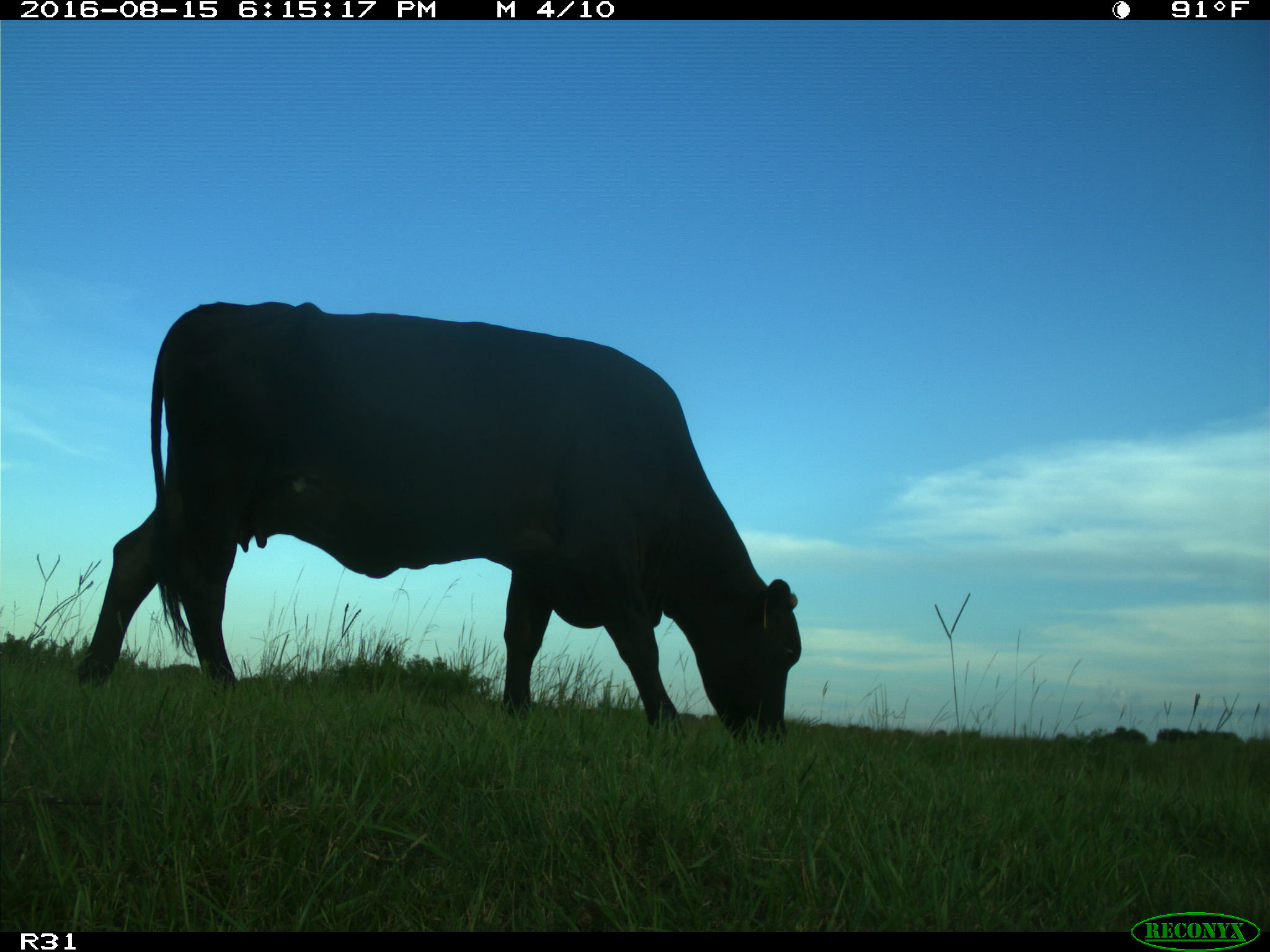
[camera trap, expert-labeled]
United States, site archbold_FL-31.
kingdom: Animalia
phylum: Chordata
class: Mammalia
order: Artiodactyla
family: Bovidae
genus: Bos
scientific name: Bos taurus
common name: domestic cow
Bos taurus (domestic cow).